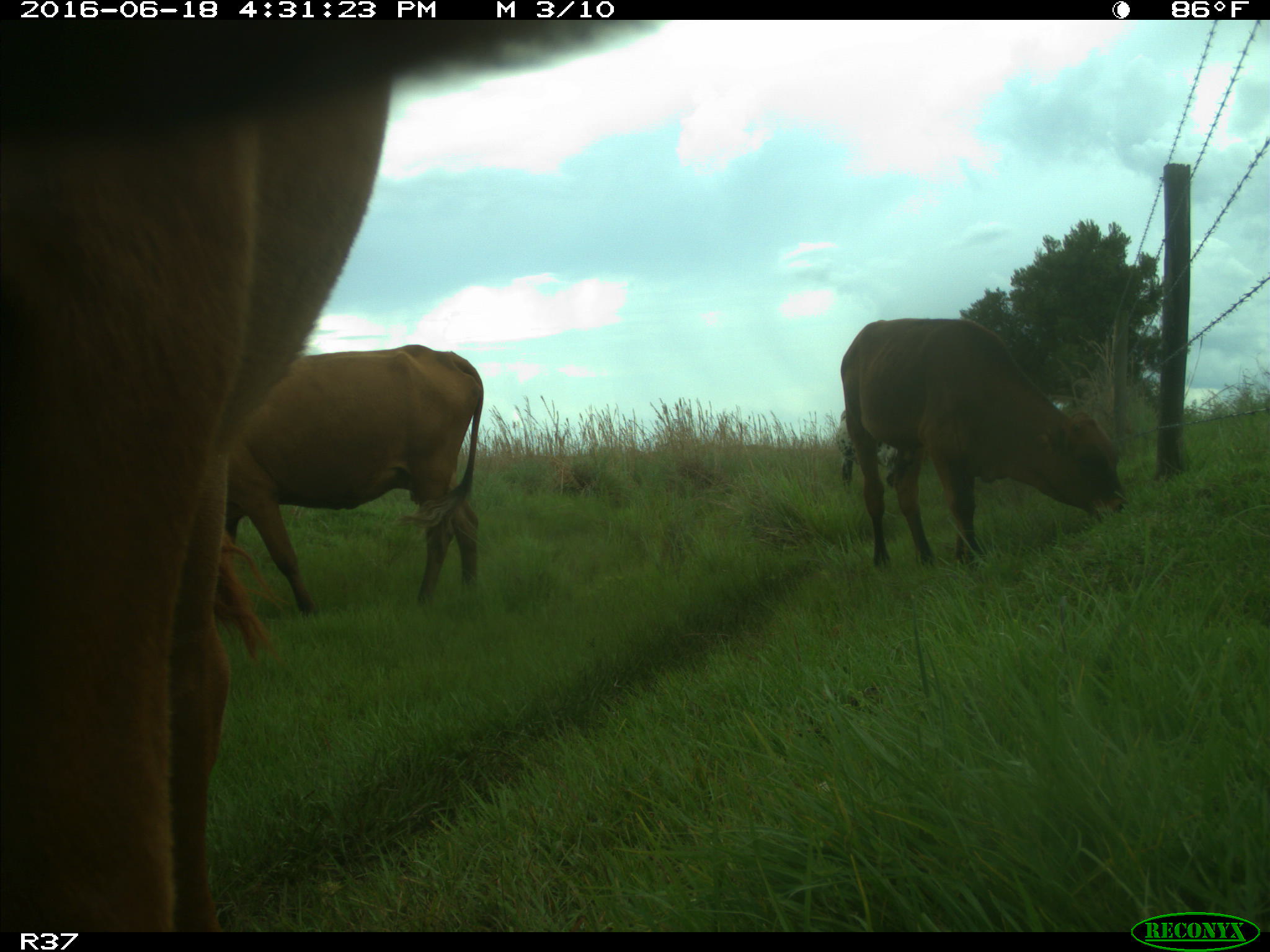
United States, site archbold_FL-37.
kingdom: Animalia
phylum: Chordata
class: Mammalia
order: Artiodactyla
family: Bovidae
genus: Bos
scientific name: Bos taurus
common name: domestic cow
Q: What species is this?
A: Bos taurus (domestic cow).